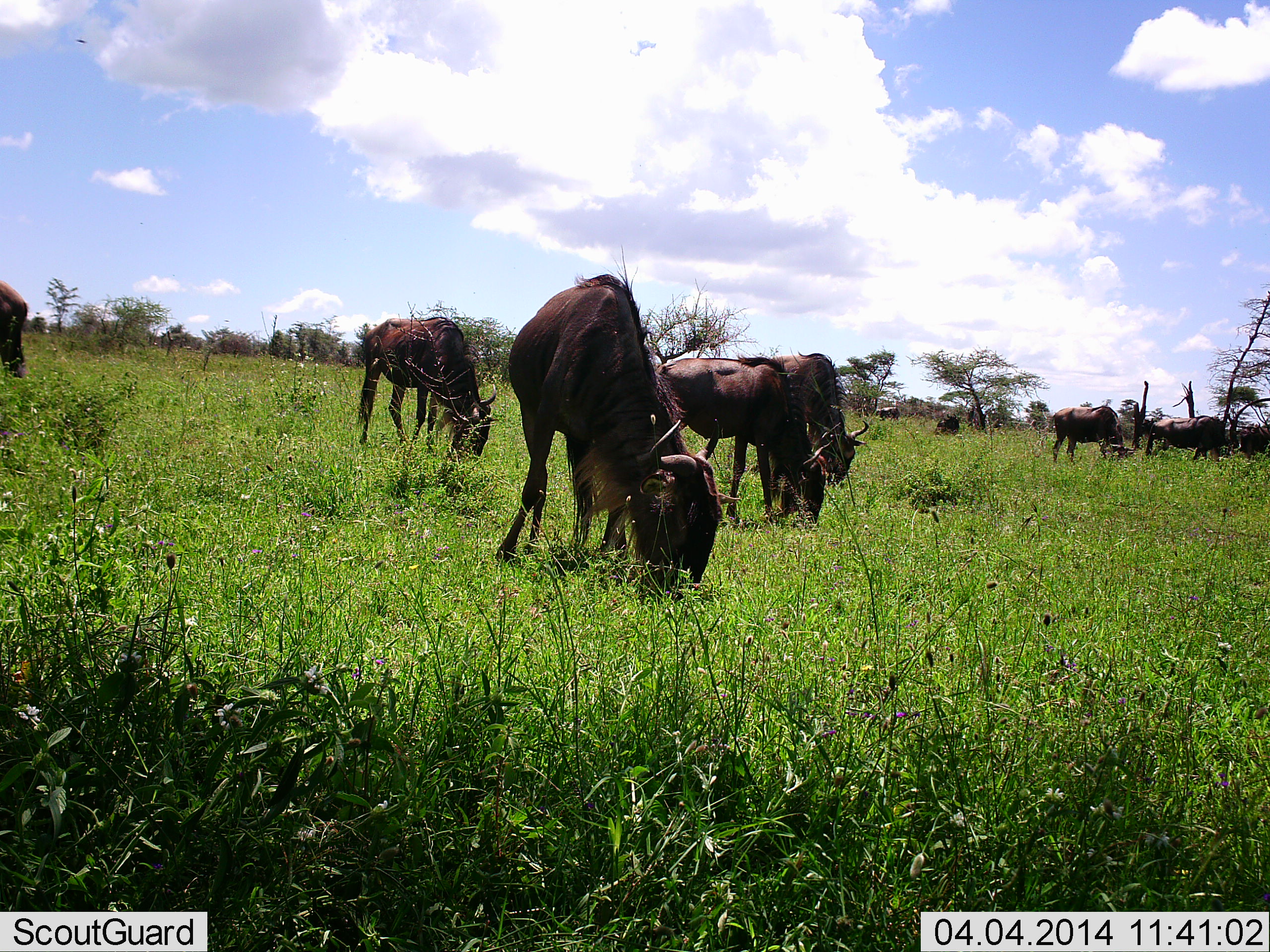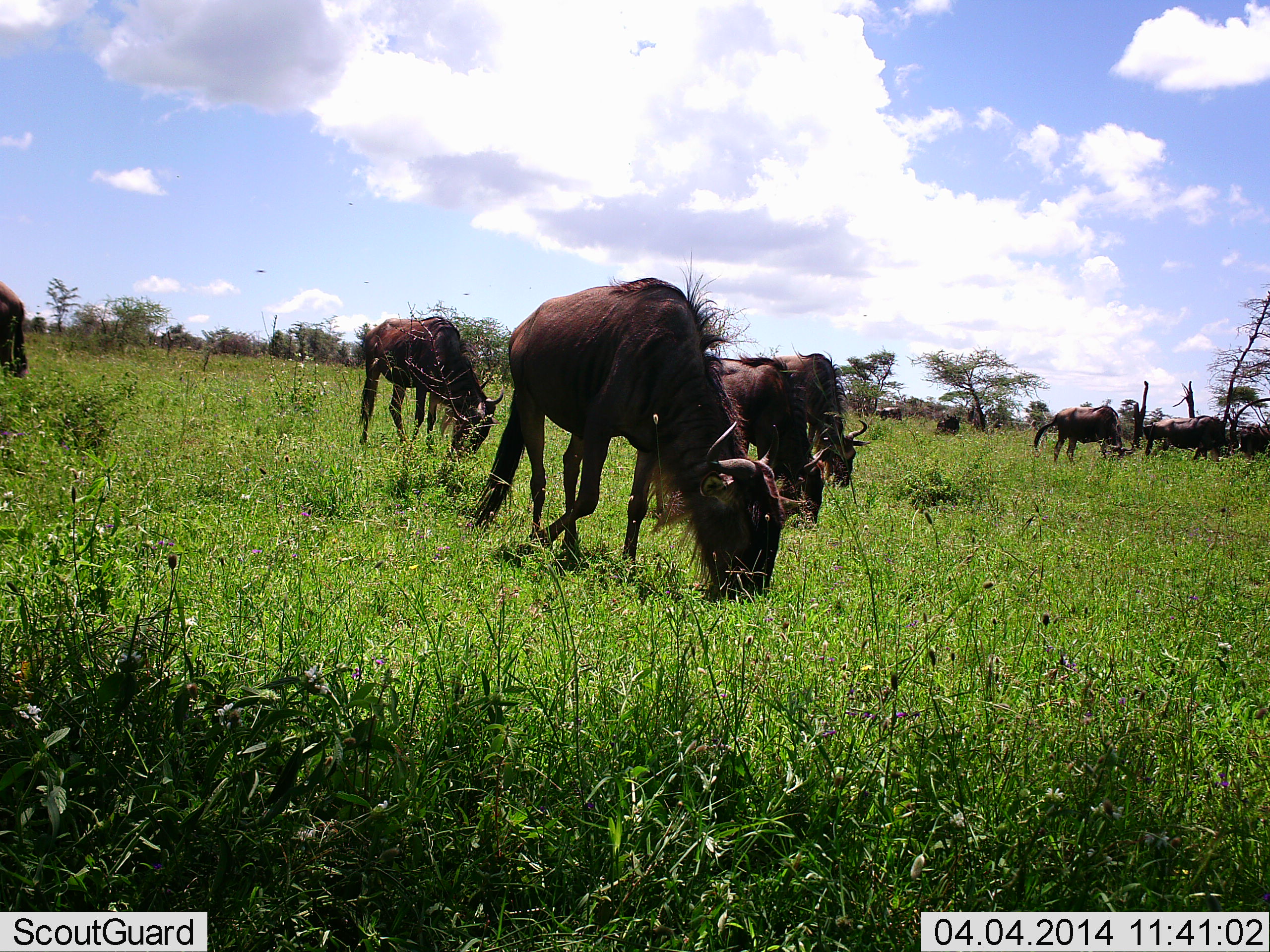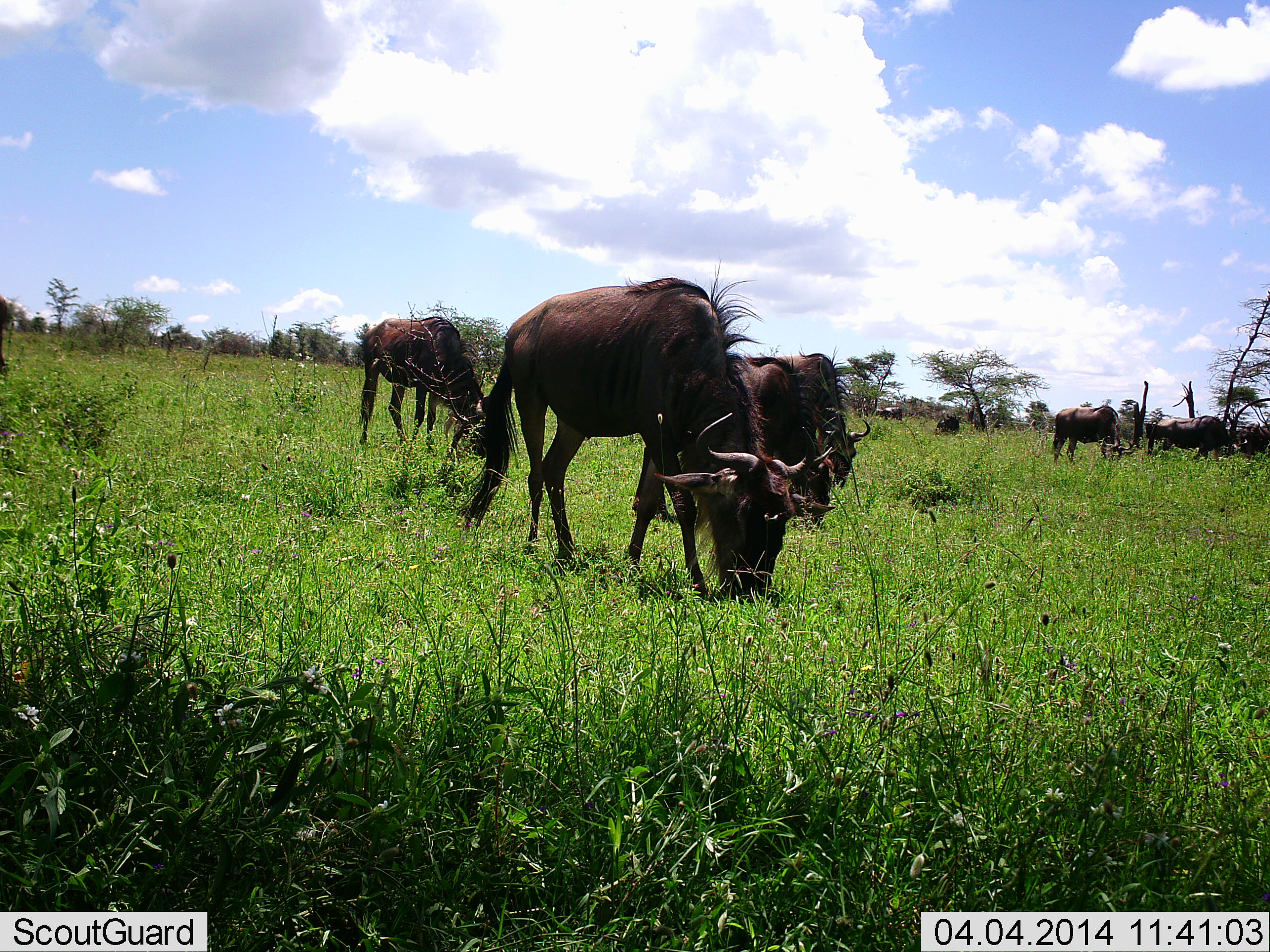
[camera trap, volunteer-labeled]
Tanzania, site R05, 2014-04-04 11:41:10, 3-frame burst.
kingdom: Animalia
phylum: Chordata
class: Mammalia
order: Artiodactyla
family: Bovidae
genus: Connochaetes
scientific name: Connochaetes taurinus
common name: blue wildebeest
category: wildebeest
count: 9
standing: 29%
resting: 2%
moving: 12%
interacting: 0%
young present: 2%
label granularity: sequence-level